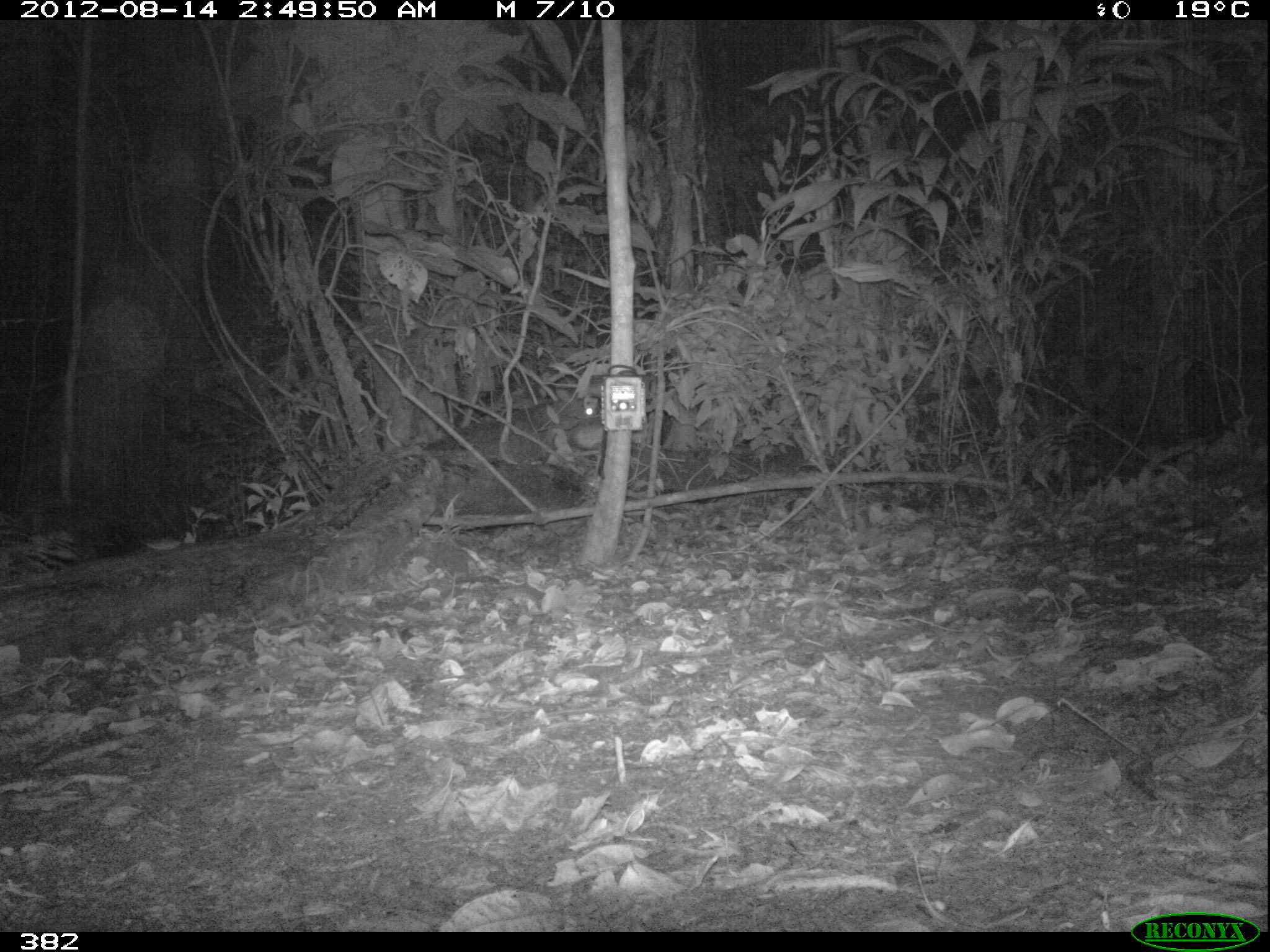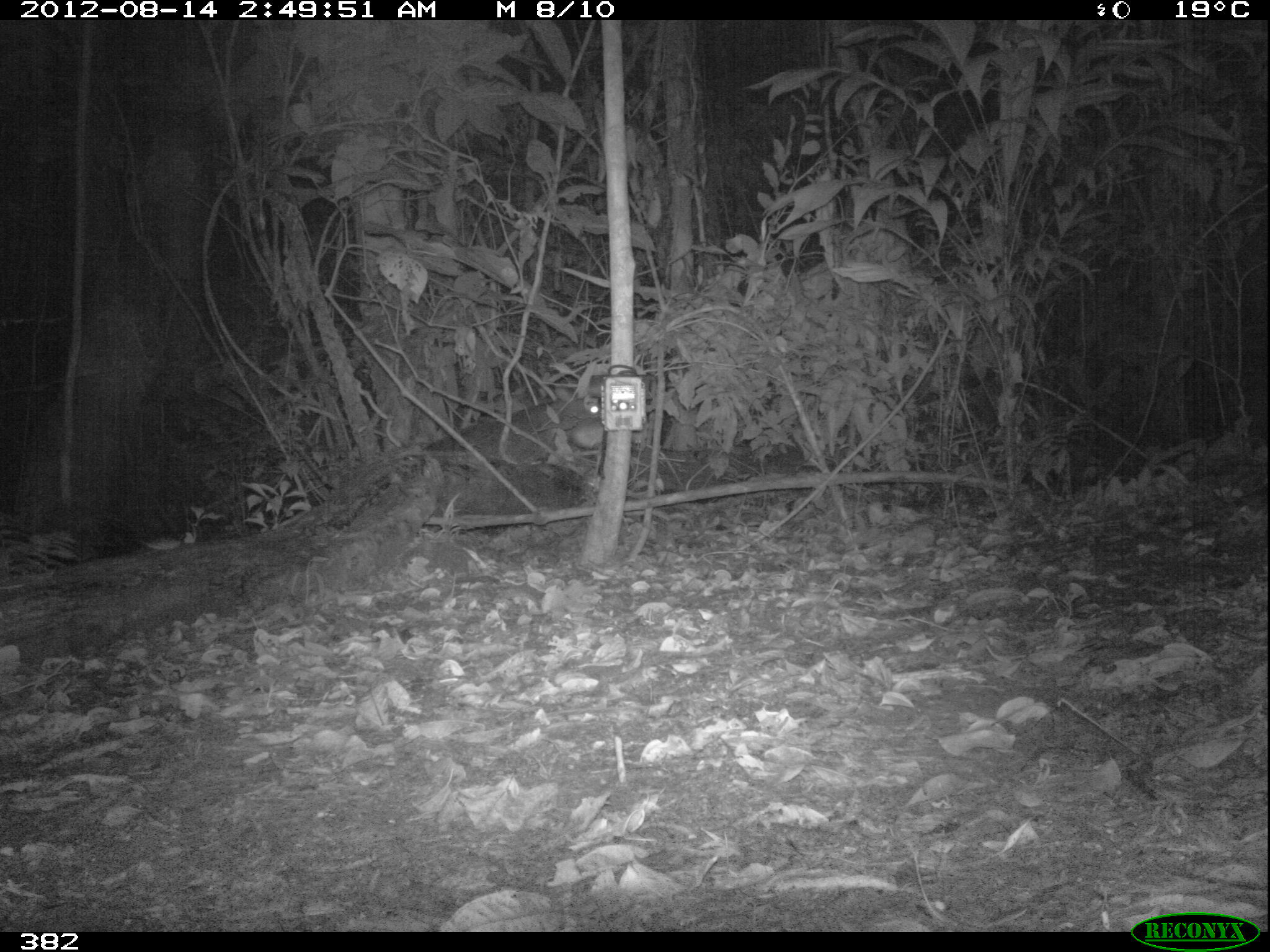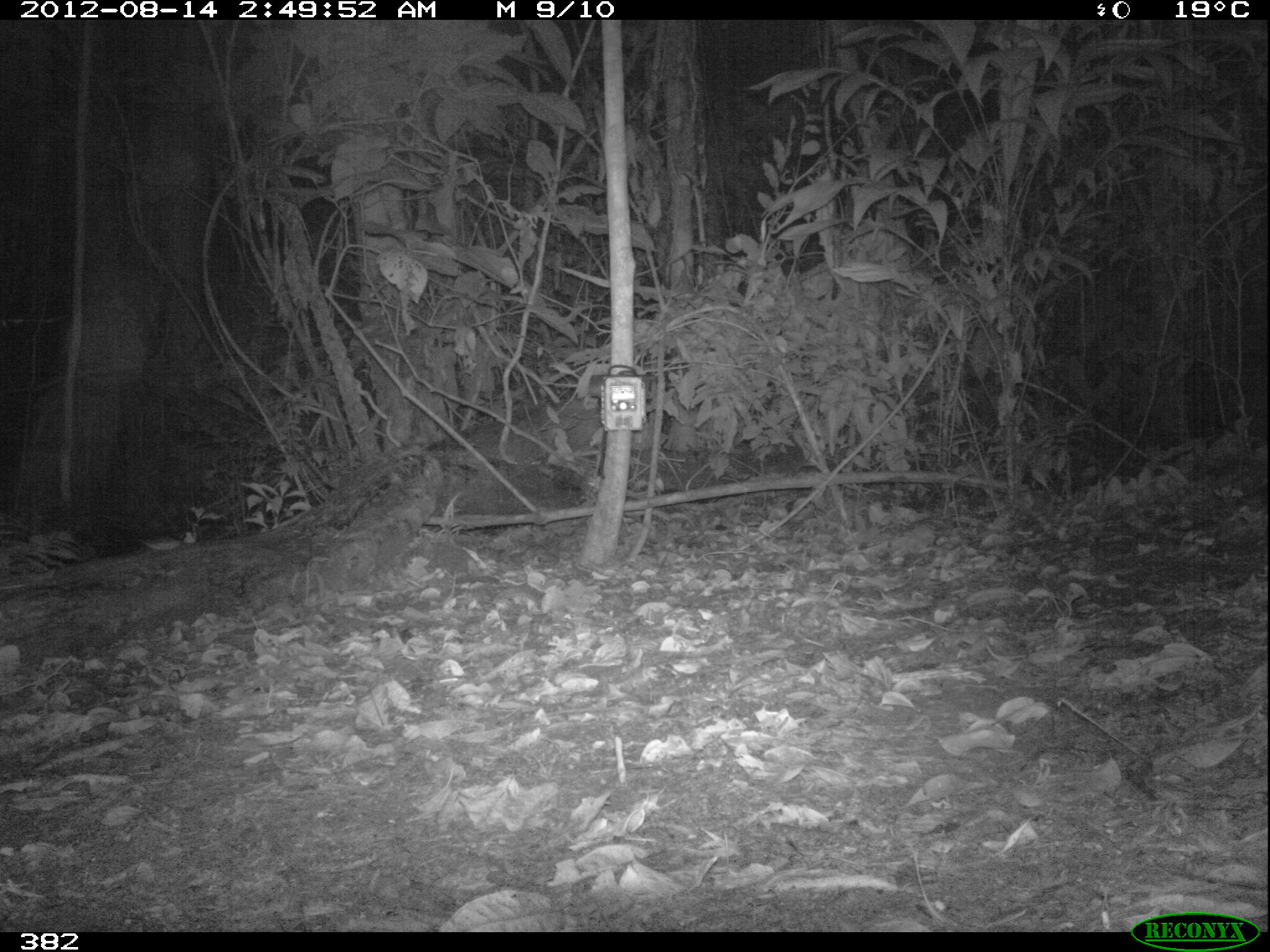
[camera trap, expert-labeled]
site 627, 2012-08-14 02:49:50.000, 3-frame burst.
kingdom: Animalia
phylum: Chordata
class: Mammalia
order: Artiodactyla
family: Tayassuidae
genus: Tayassu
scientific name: Tayassu pecari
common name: white-lipped peccary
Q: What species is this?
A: Tayassu pecari (white-lipped peccary).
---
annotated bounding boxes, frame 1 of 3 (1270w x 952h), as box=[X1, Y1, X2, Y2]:
tayassu pecari: box=[421, 395, 607, 468]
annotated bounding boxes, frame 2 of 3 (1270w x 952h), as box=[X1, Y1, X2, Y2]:
tayassu pecari: box=[421, 394, 604, 467]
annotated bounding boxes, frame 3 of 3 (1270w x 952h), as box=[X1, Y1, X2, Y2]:
tayassu pecari: box=[424, 390, 606, 466]